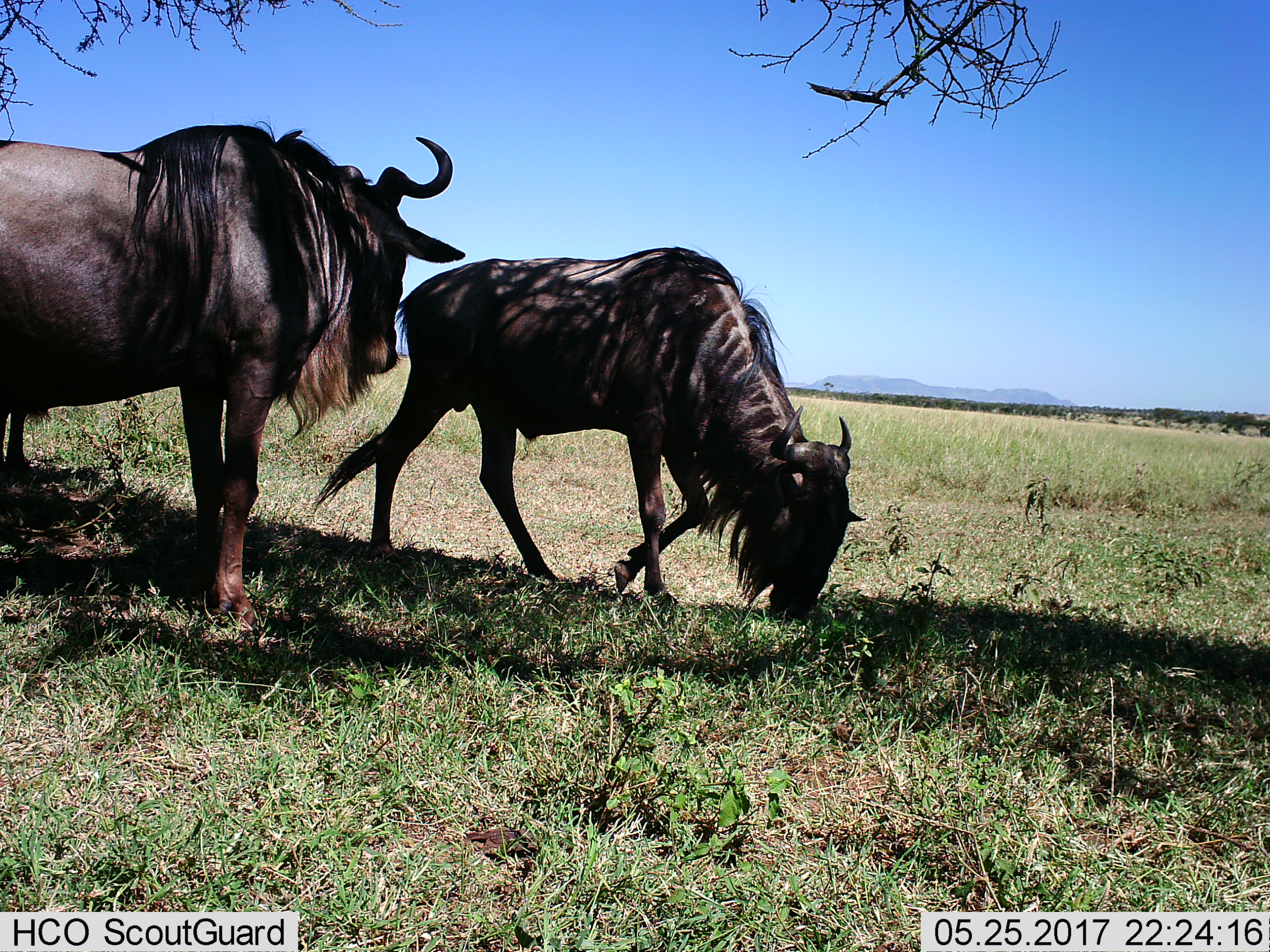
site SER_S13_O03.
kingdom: Animalia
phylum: Chordata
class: Mammalia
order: Artiodactyla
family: Bovidae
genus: Connochaetes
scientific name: Connochaetes taurinus taurinus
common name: blue wildebeest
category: wildebeestblue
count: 2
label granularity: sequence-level